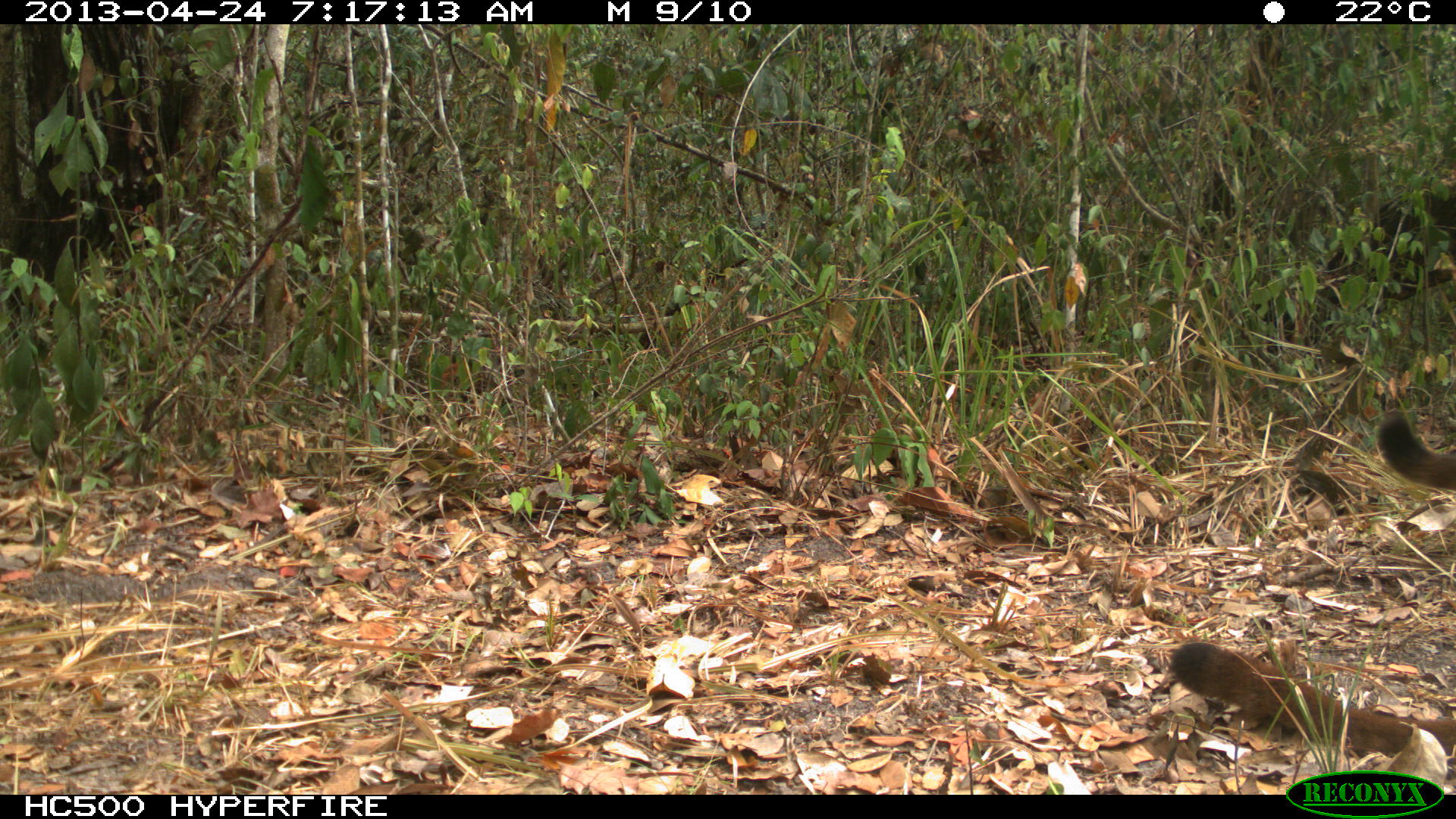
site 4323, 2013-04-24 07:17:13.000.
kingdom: Animalia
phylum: Chordata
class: Mammalia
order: Carnivora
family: Felidae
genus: Puma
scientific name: Puma concolor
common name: mountain lion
Puma concolor (mountain lion), count 2.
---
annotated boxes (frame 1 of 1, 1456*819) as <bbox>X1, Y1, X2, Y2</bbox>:
puma concolor: <bbox>1170, 636, 1456, 765</bbox>; <bbox>1372, 405, 1456, 492</bbox>